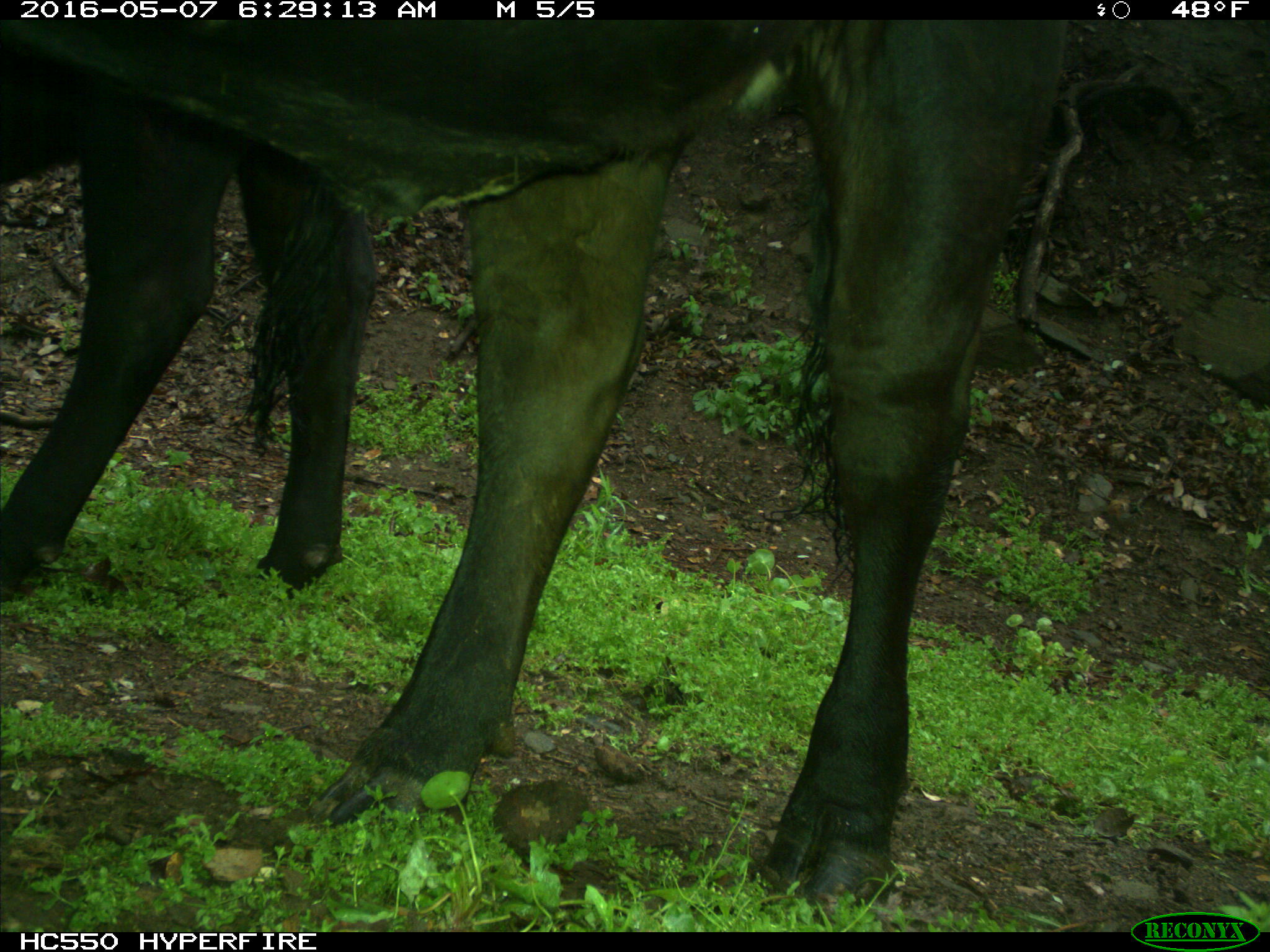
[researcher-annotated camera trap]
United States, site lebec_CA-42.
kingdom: Animalia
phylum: Chordata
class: Mammalia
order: Artiodactyla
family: Bovidae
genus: Bos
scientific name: Bos taurus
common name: domestic cow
Bos taurus (domestic cow).